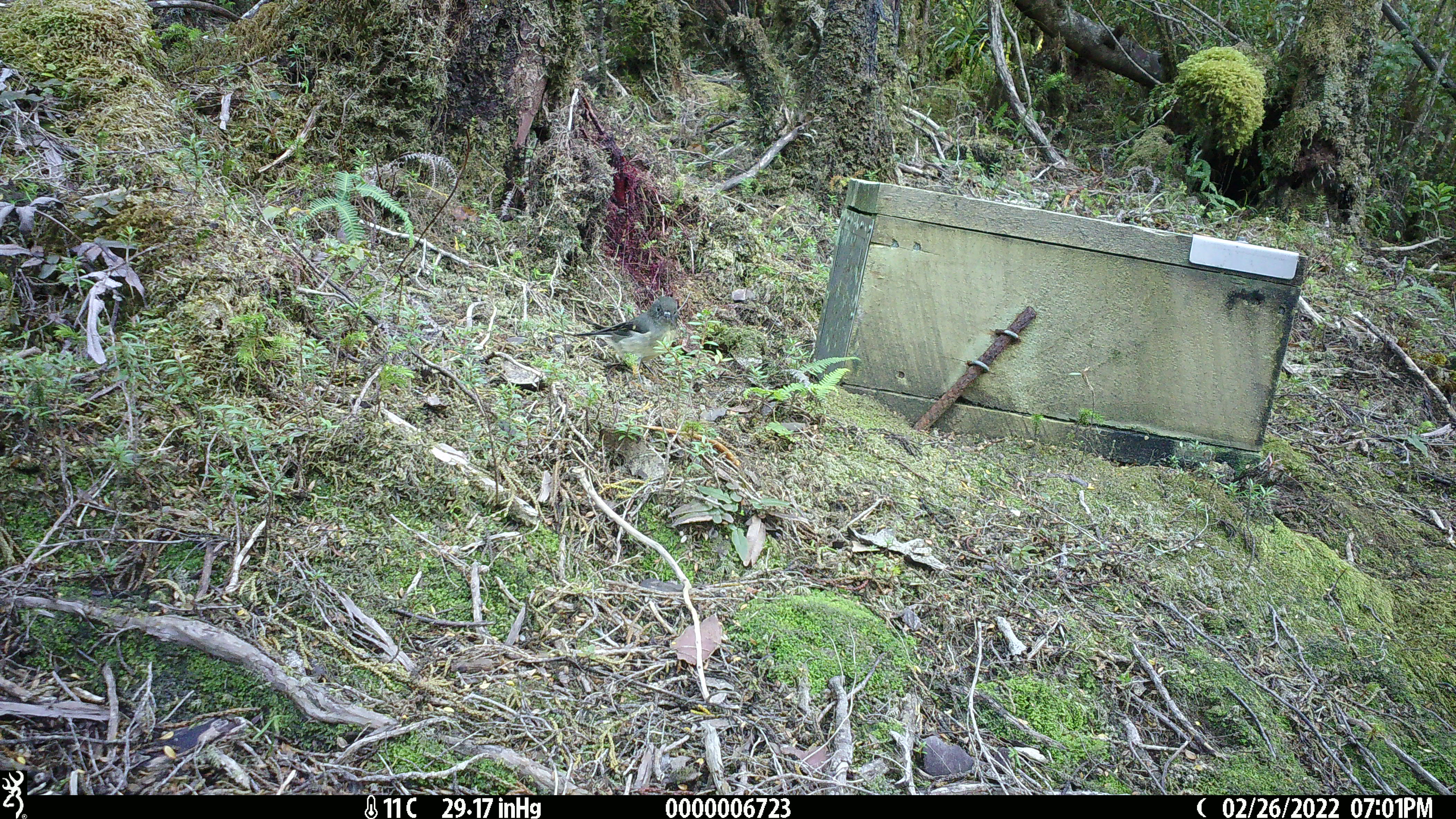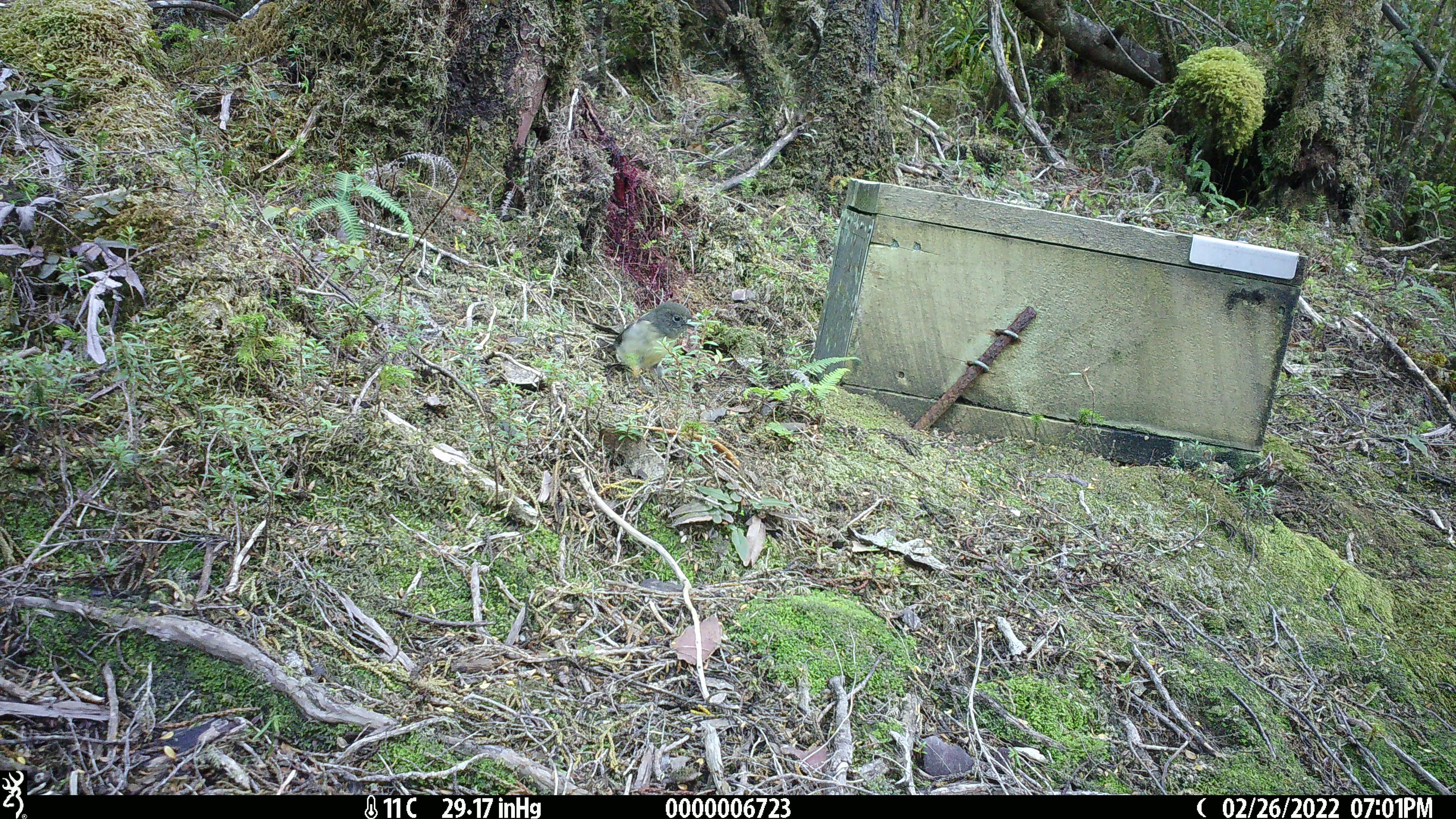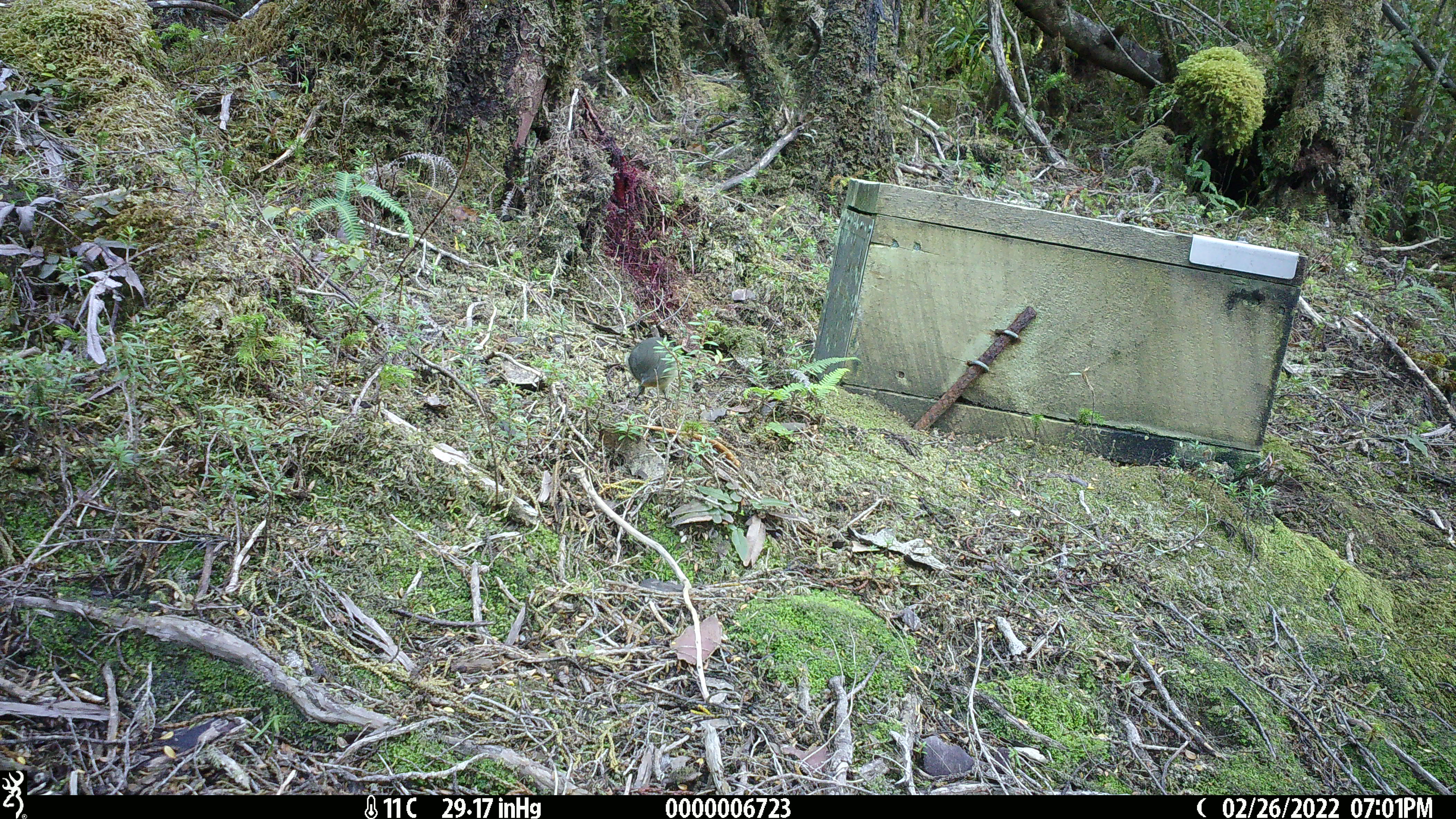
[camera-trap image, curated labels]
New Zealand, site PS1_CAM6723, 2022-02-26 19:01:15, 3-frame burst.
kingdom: Animalia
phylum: Chordata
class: Aves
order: Passeriformes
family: Petroicidae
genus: Petroica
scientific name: Petroica macrocephala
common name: tomtit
Tomtit (Petroica macrocephala).